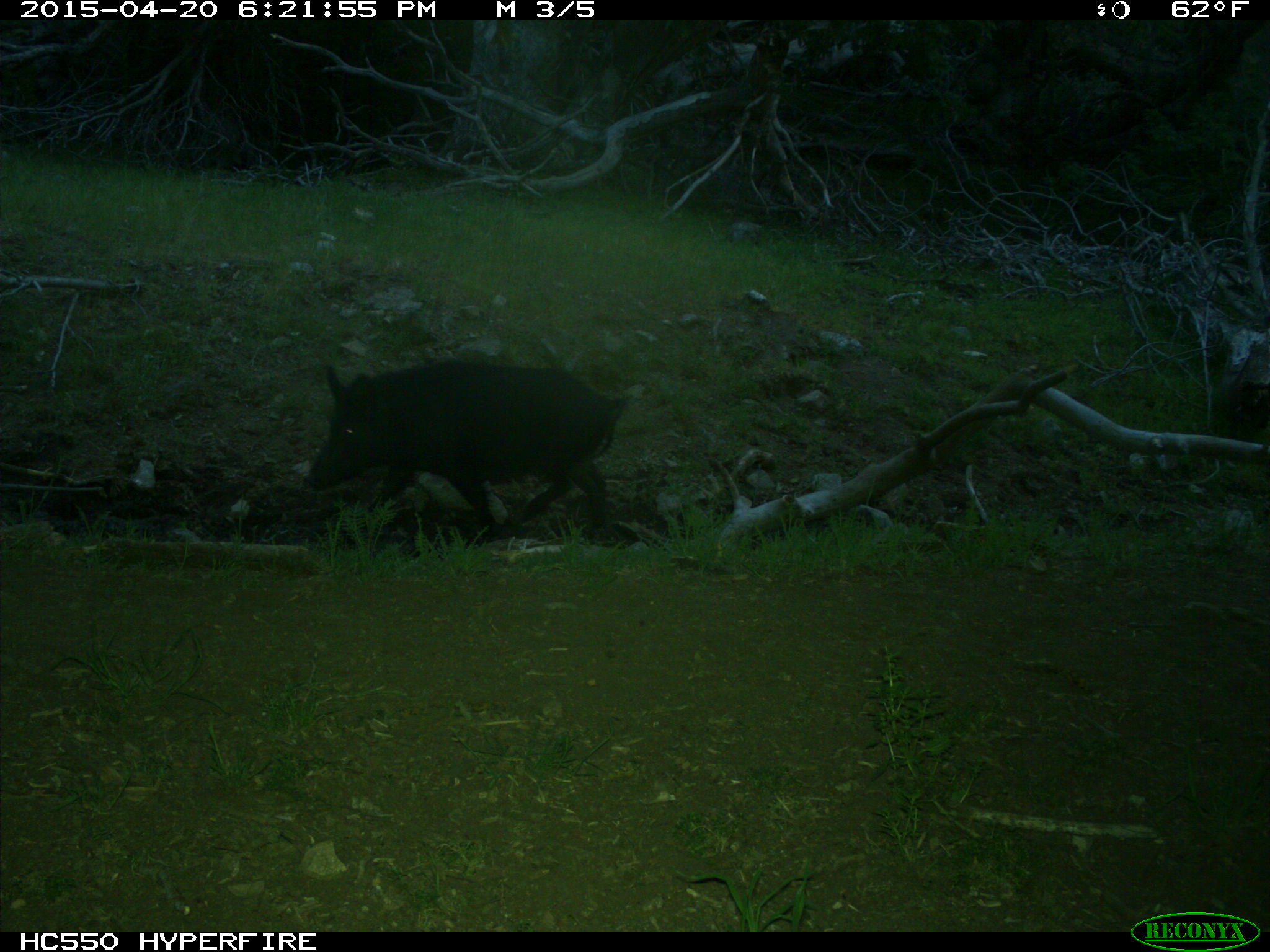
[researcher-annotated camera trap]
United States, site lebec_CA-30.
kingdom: Animalia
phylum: Chordata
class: Mammalia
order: Artiodactyla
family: Suidae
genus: Sus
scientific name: Sus scrofa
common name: wild boar